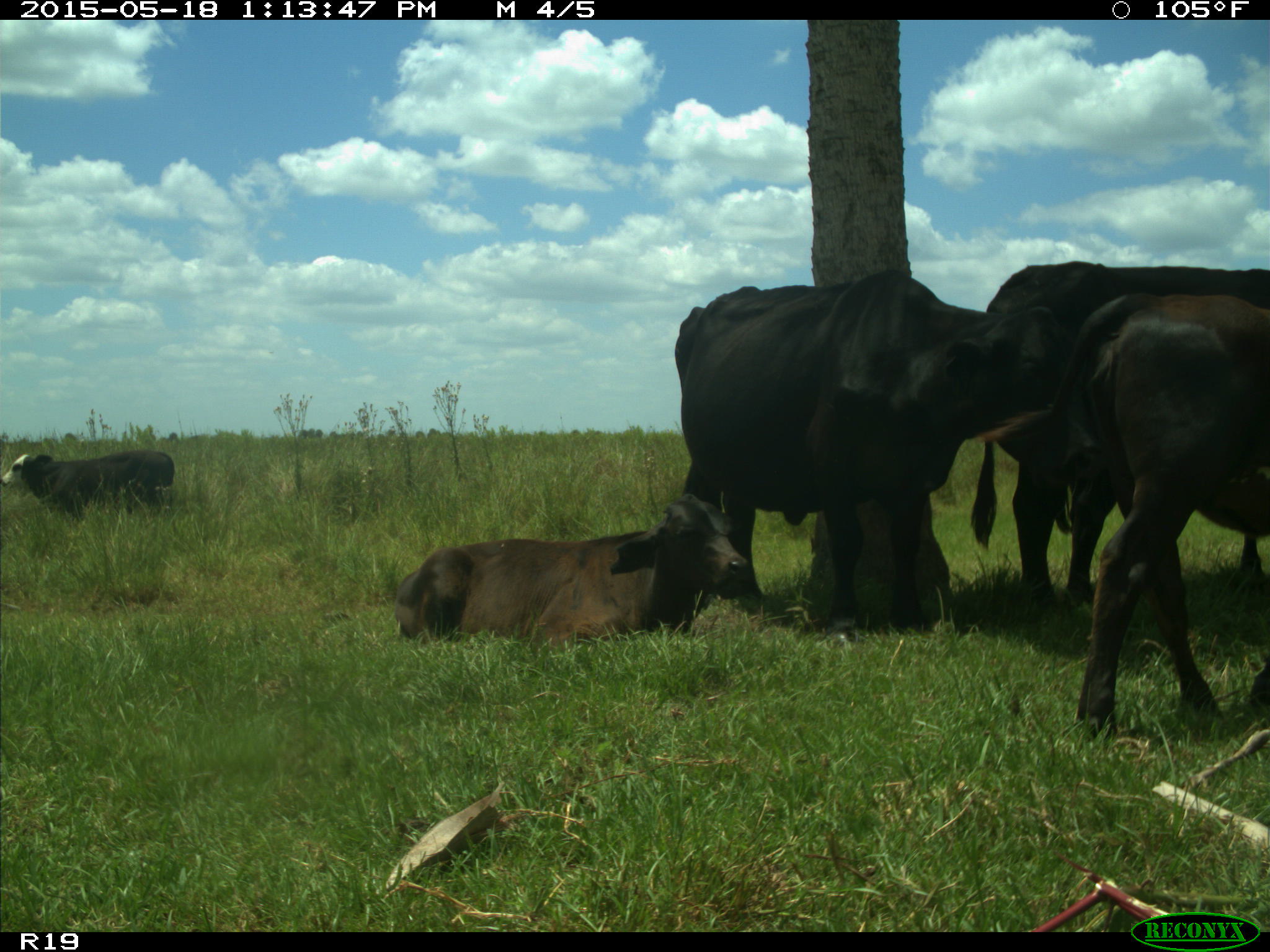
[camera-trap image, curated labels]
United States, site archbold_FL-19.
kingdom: Animalia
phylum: Chordata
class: Mammalia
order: Artiodactyla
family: Bovidae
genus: Bos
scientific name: Bos taurus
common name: domestic cow